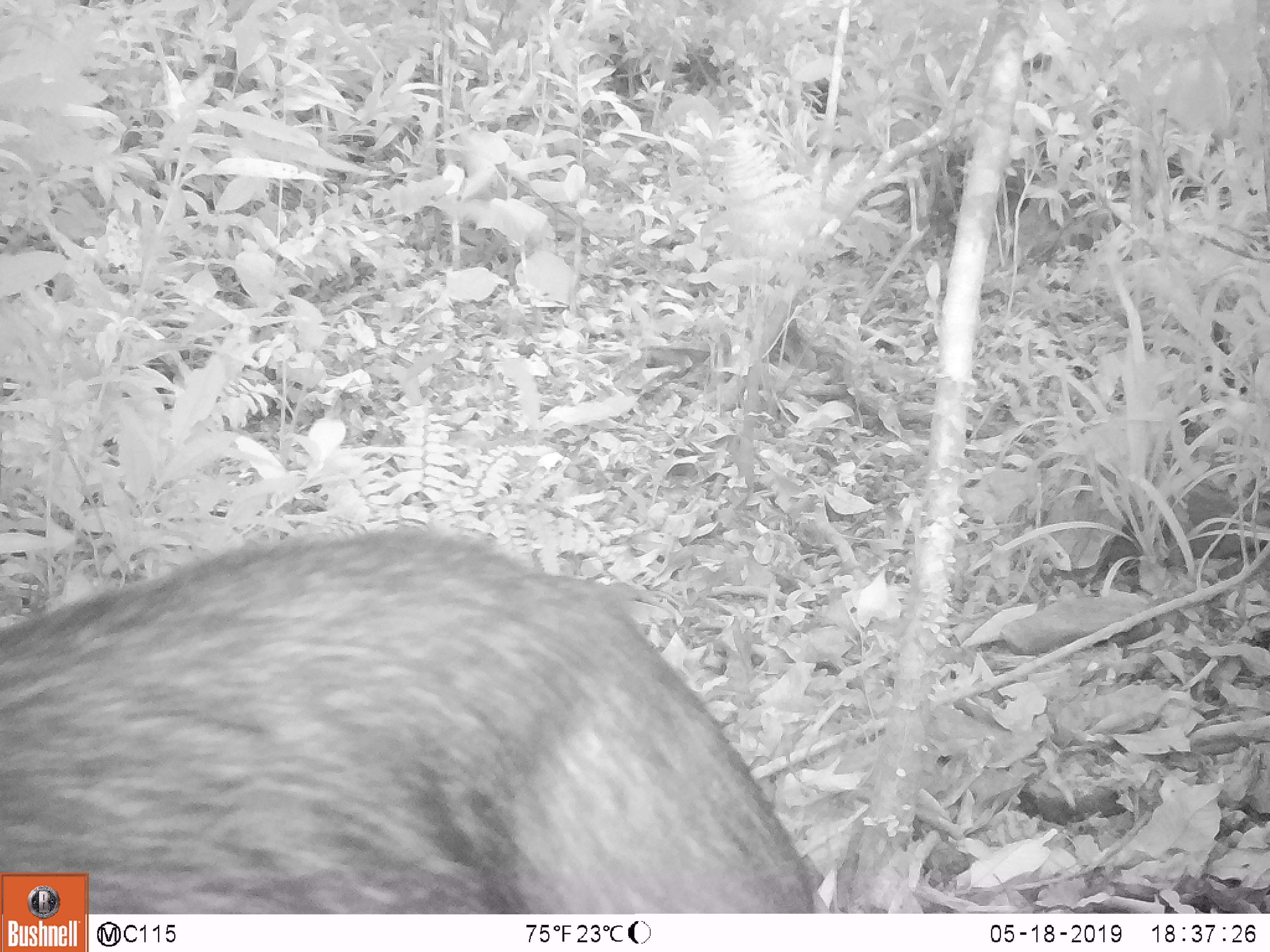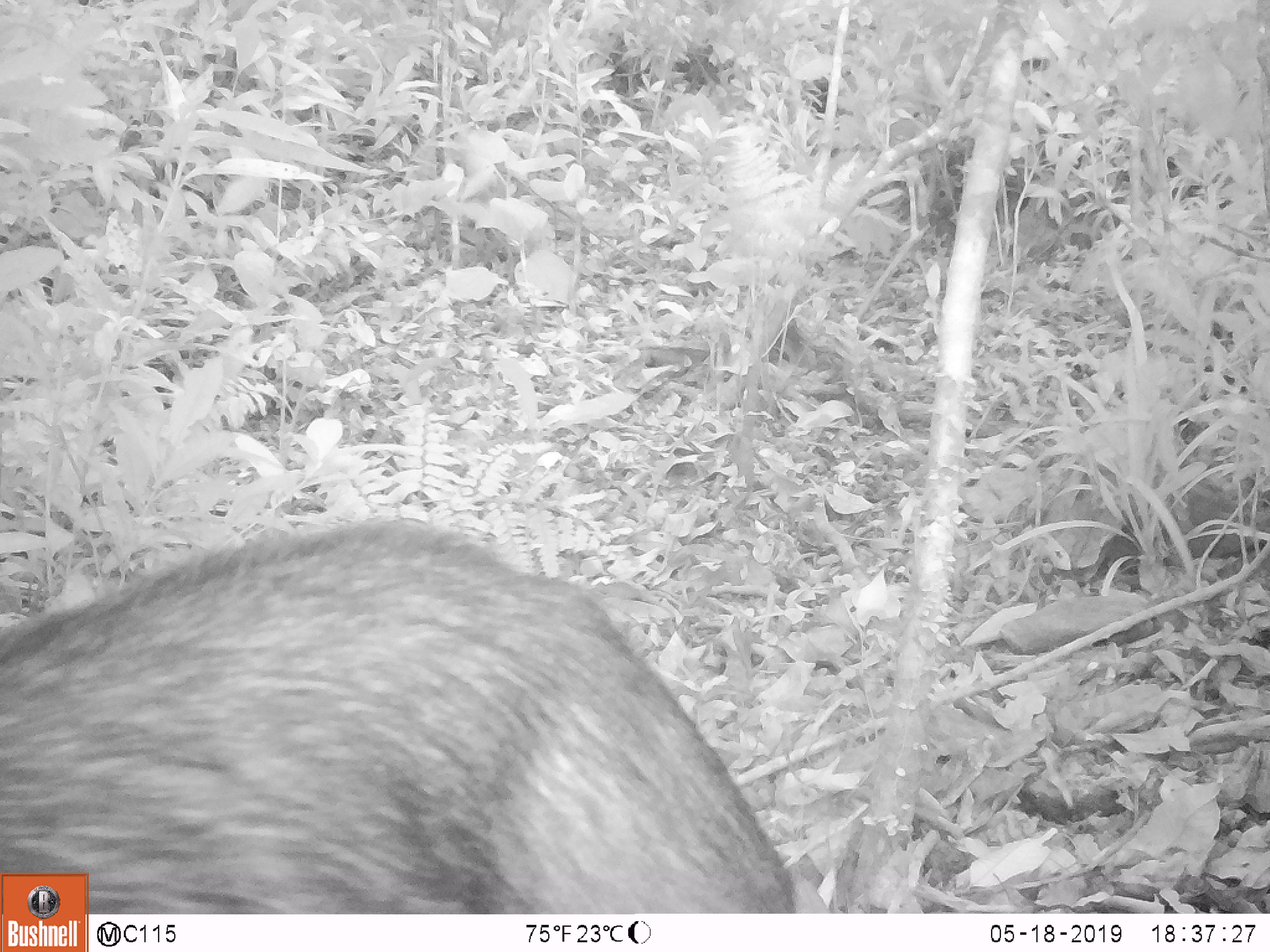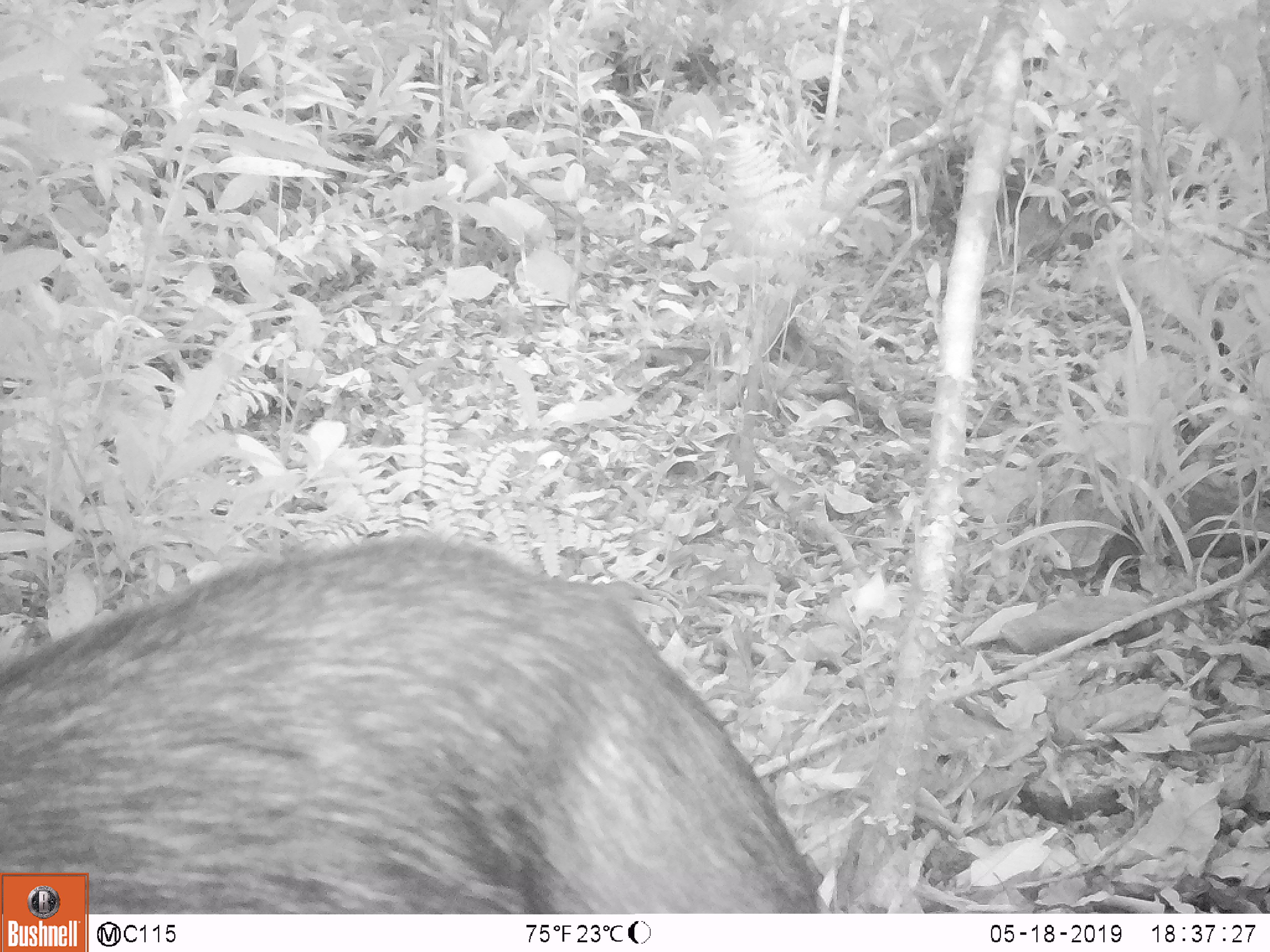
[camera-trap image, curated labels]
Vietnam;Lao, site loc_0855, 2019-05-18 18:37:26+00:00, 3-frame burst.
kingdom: Animalia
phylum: Chordata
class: Mammalia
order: Artiodactyla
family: Bovidae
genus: Capricornis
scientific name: Capricornis sumatraensis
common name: chinese serow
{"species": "chinese serow (Capricornis sumatraensis)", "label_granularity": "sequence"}